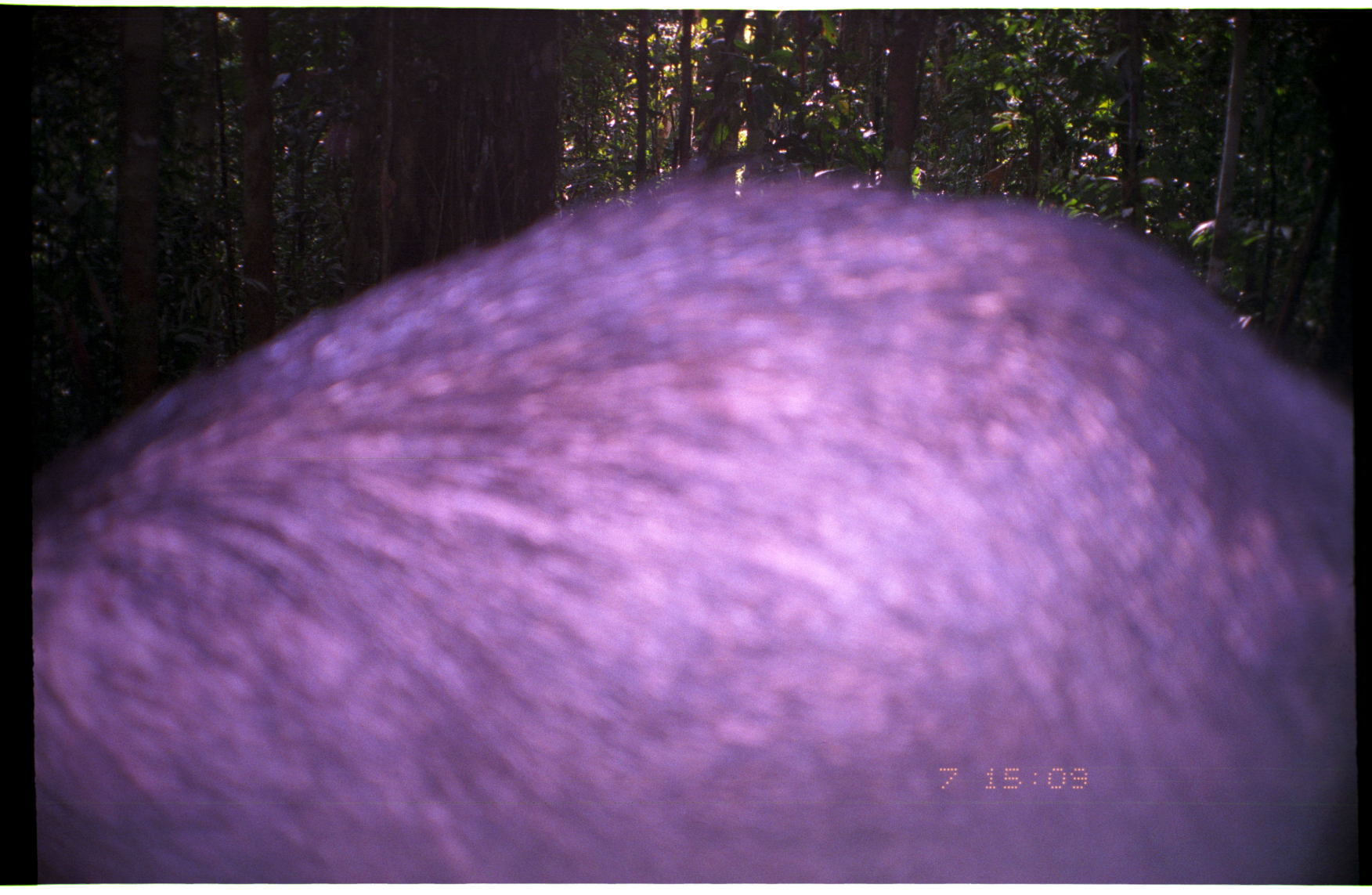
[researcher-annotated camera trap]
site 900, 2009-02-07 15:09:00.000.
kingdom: Animalia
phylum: Chordata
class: Mammalia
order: Artiodactyla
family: Tayassuidae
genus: Pecari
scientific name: Pecari tajacu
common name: collared peccary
Pecari tajacu (collared peccary).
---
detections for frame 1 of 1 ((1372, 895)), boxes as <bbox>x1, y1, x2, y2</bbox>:
pecari tajacu: <bbox>32, 154, 1355, 881</bbox>